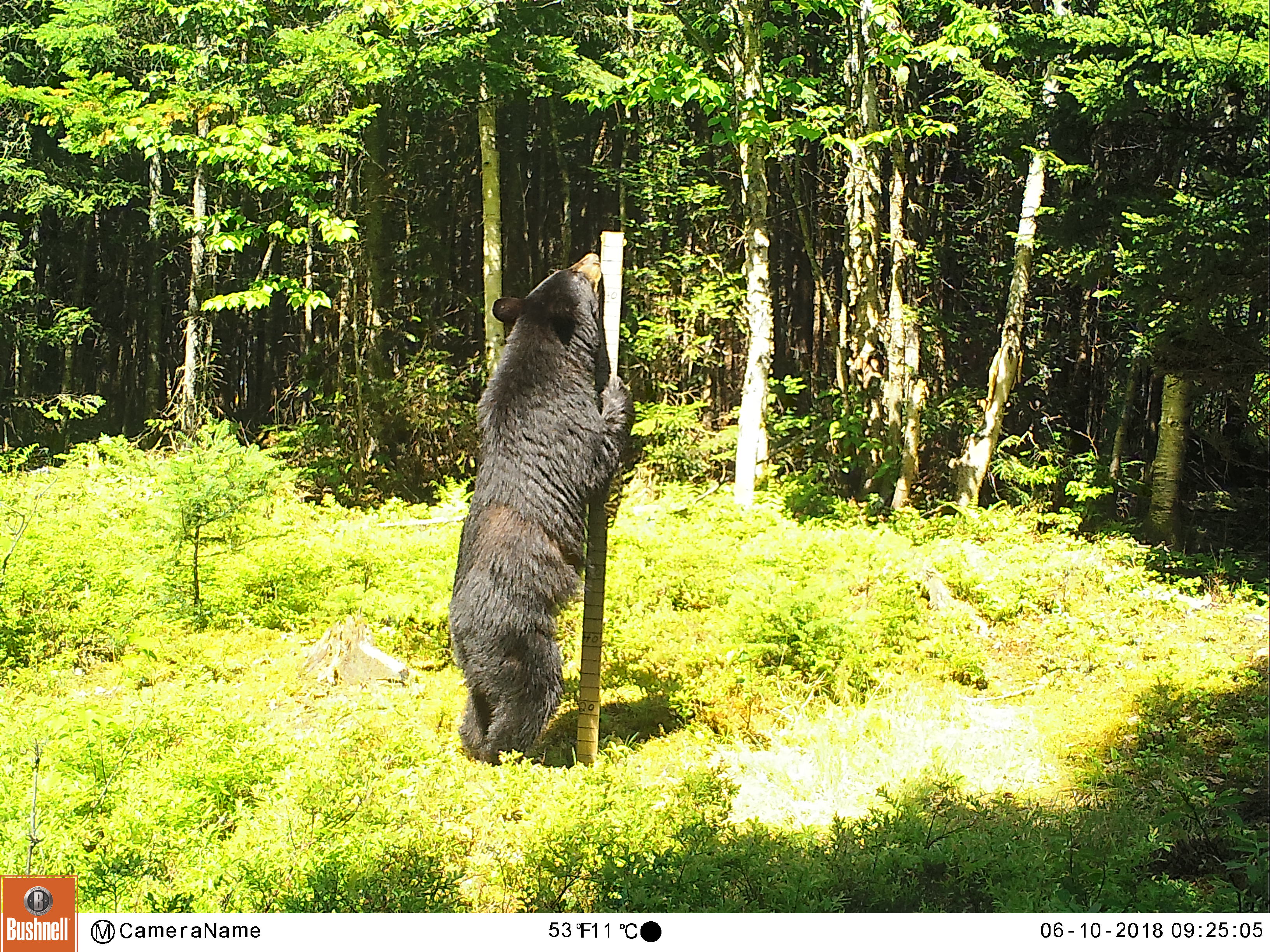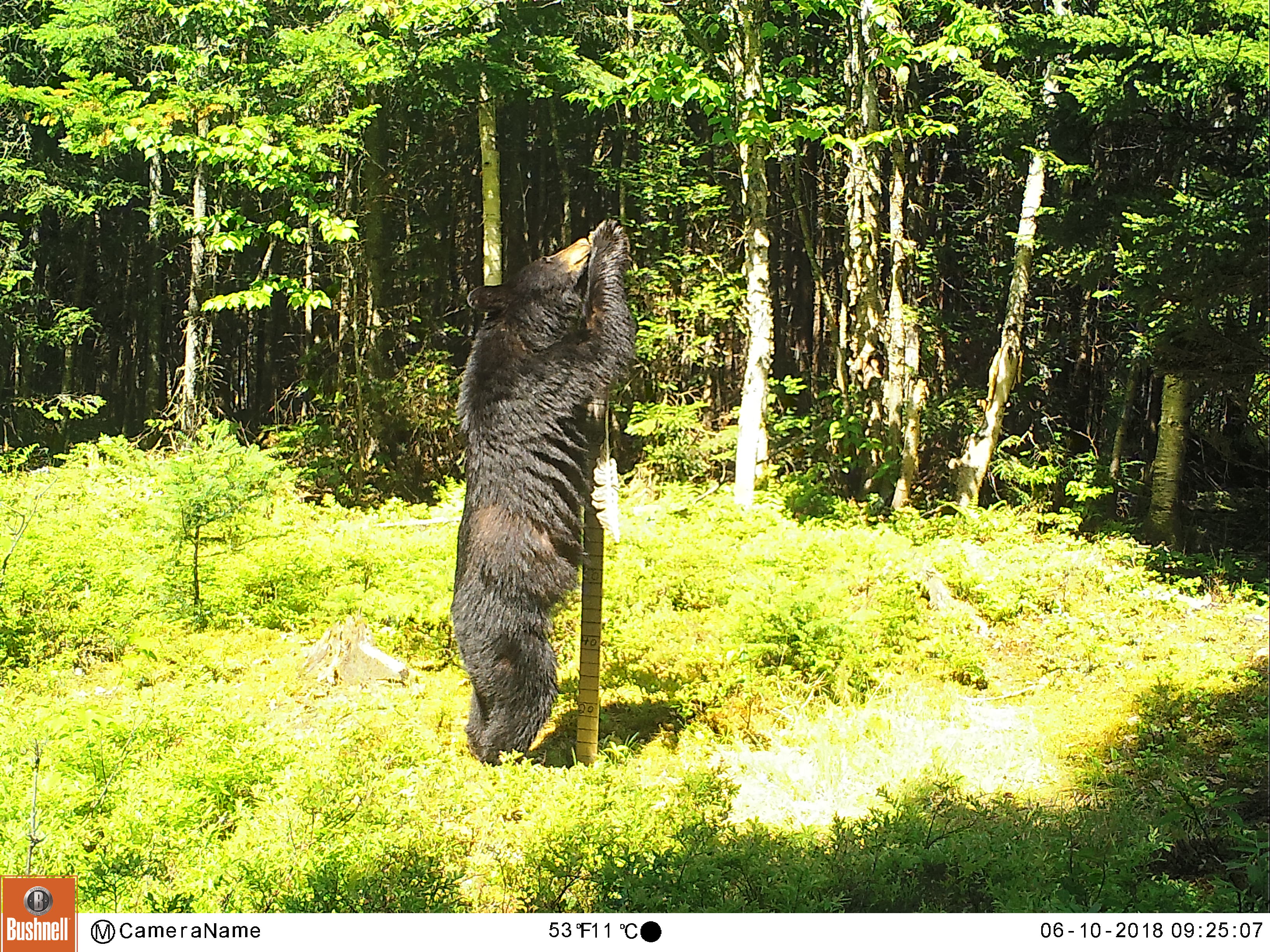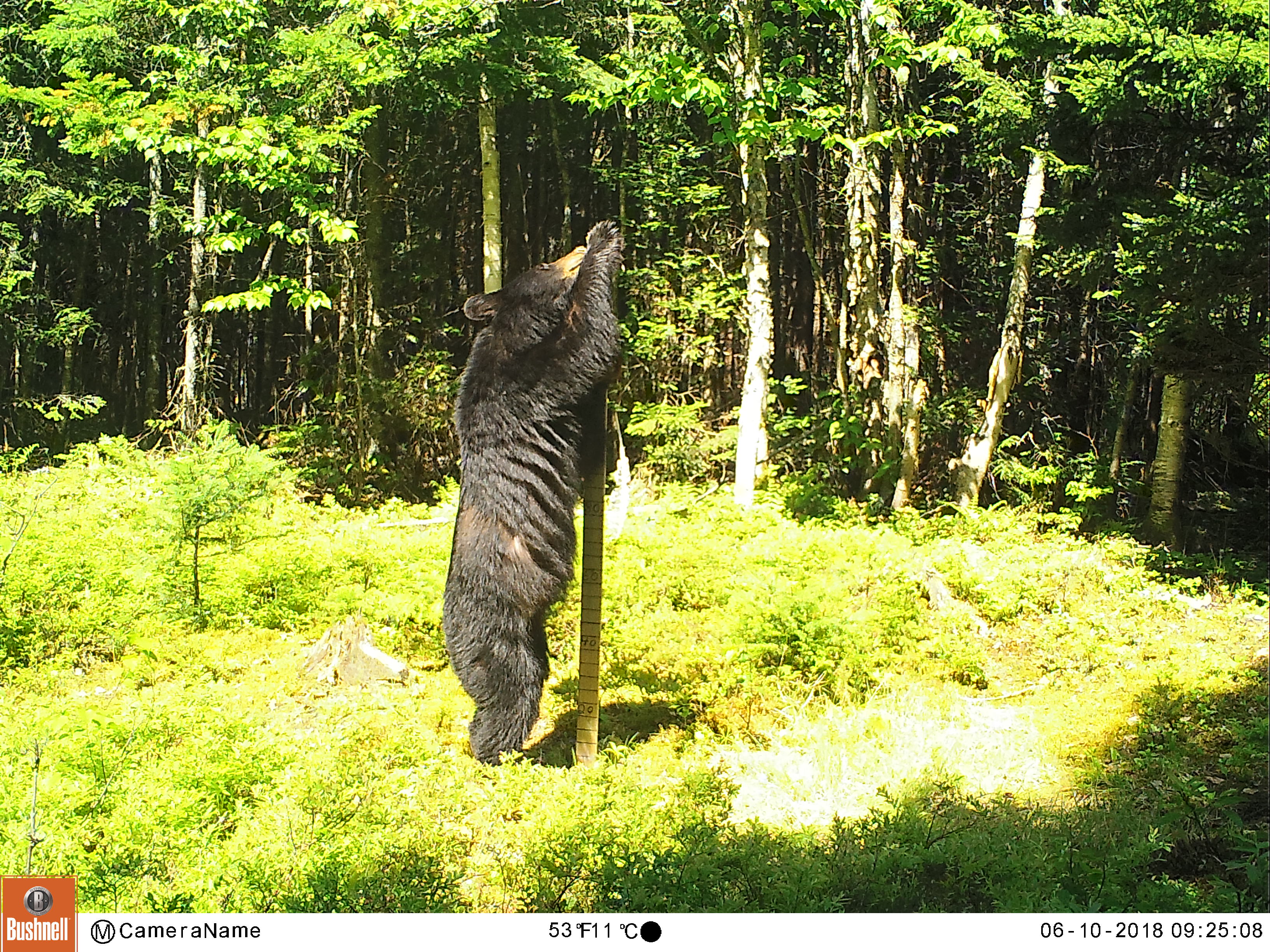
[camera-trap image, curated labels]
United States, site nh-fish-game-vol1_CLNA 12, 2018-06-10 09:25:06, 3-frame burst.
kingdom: Animalia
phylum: Chordata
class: Mammalia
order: Carnivora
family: Ursidae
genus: Ursus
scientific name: Ursus americanus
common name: black bear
Black bear (Ursus americanus).